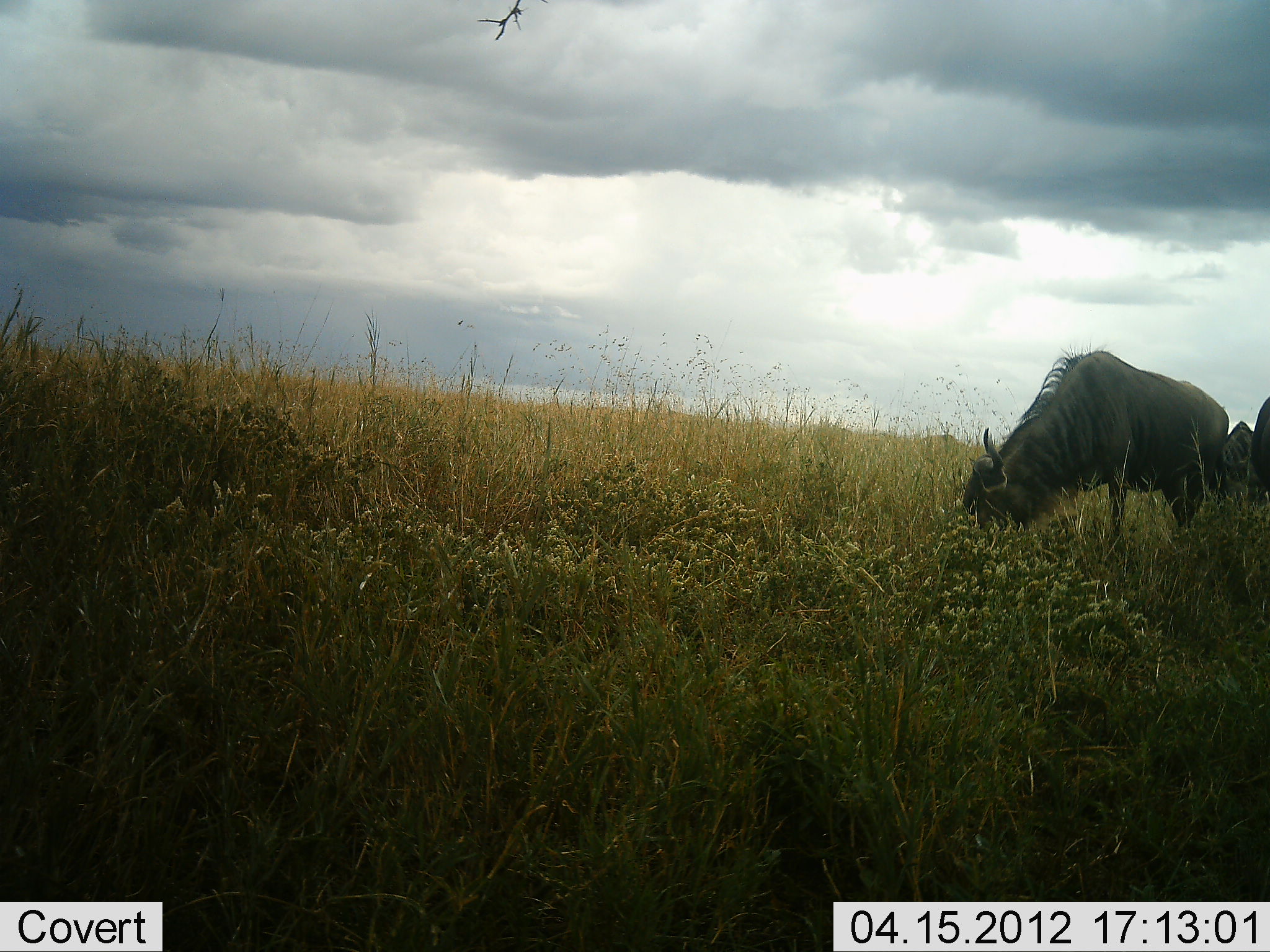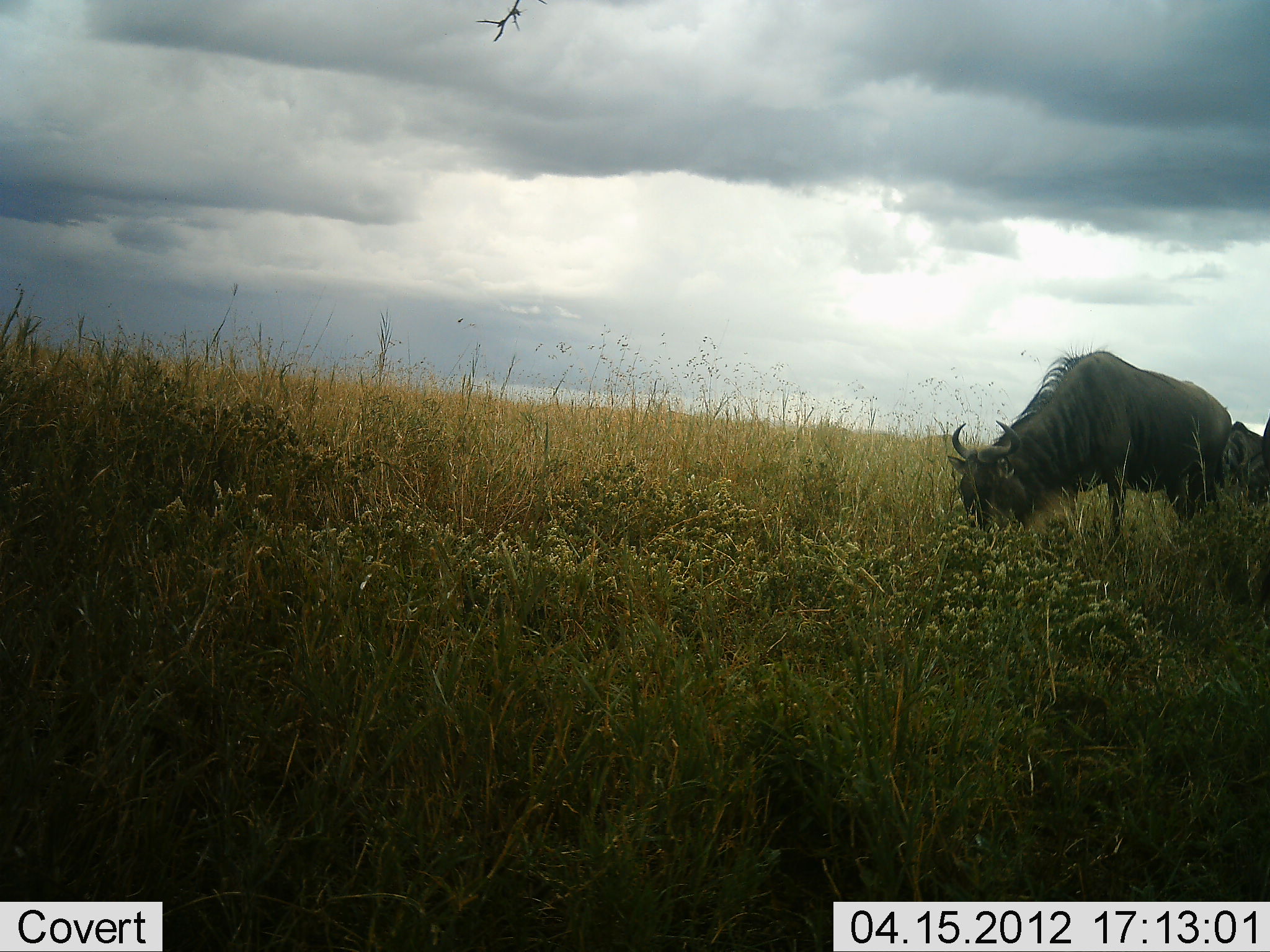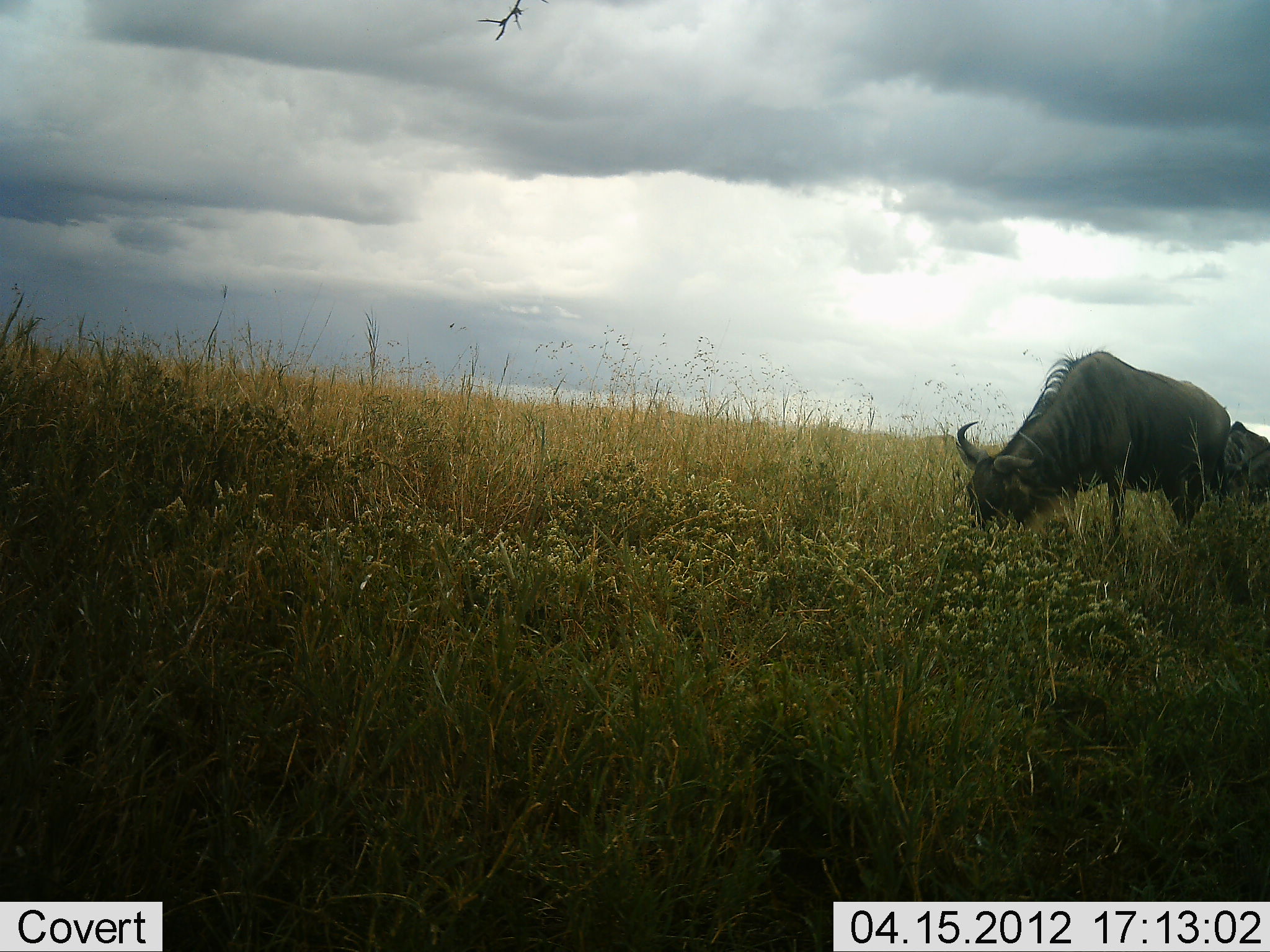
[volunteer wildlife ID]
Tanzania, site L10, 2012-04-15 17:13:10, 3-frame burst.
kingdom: Animalia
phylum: Chordata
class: Mammalia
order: Artiodactyla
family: Bovidae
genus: Connochaetes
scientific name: Connochaetes taurinus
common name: blue wildebeest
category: wildebeest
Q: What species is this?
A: Wildebeest (blue wildebeest) (Connochaetes taurinus).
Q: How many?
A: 2.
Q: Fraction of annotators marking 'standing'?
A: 11%.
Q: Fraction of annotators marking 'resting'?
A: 0%.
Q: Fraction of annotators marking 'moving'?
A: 5%.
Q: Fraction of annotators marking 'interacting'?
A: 0%.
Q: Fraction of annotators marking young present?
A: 0%.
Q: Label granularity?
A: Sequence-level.